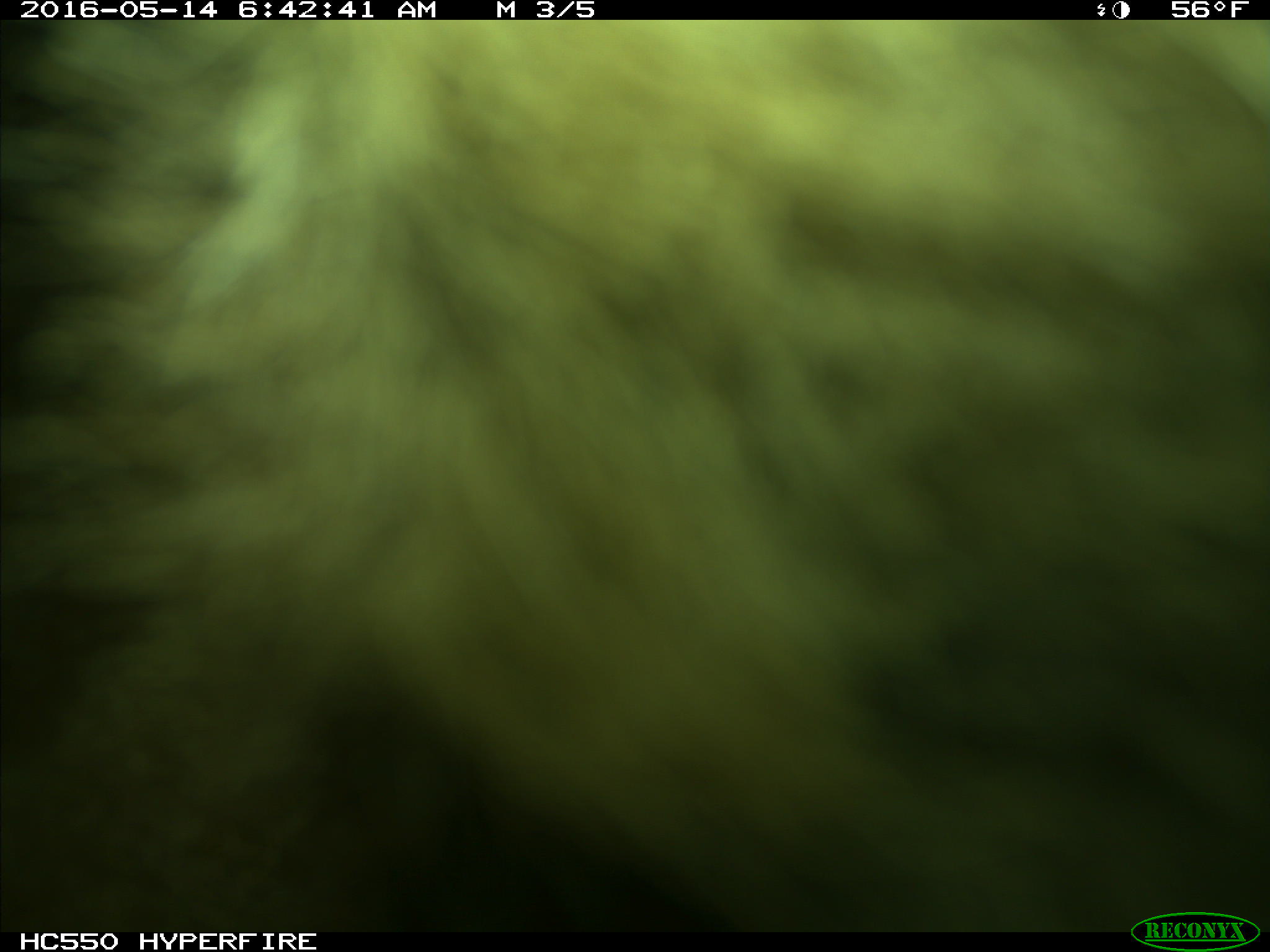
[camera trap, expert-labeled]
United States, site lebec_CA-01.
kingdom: Animalia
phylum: Chordata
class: Mammalia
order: Carnivora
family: Ursidae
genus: Ursus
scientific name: Ursus americanus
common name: american black bear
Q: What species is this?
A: Ursus americanus (american black bear).